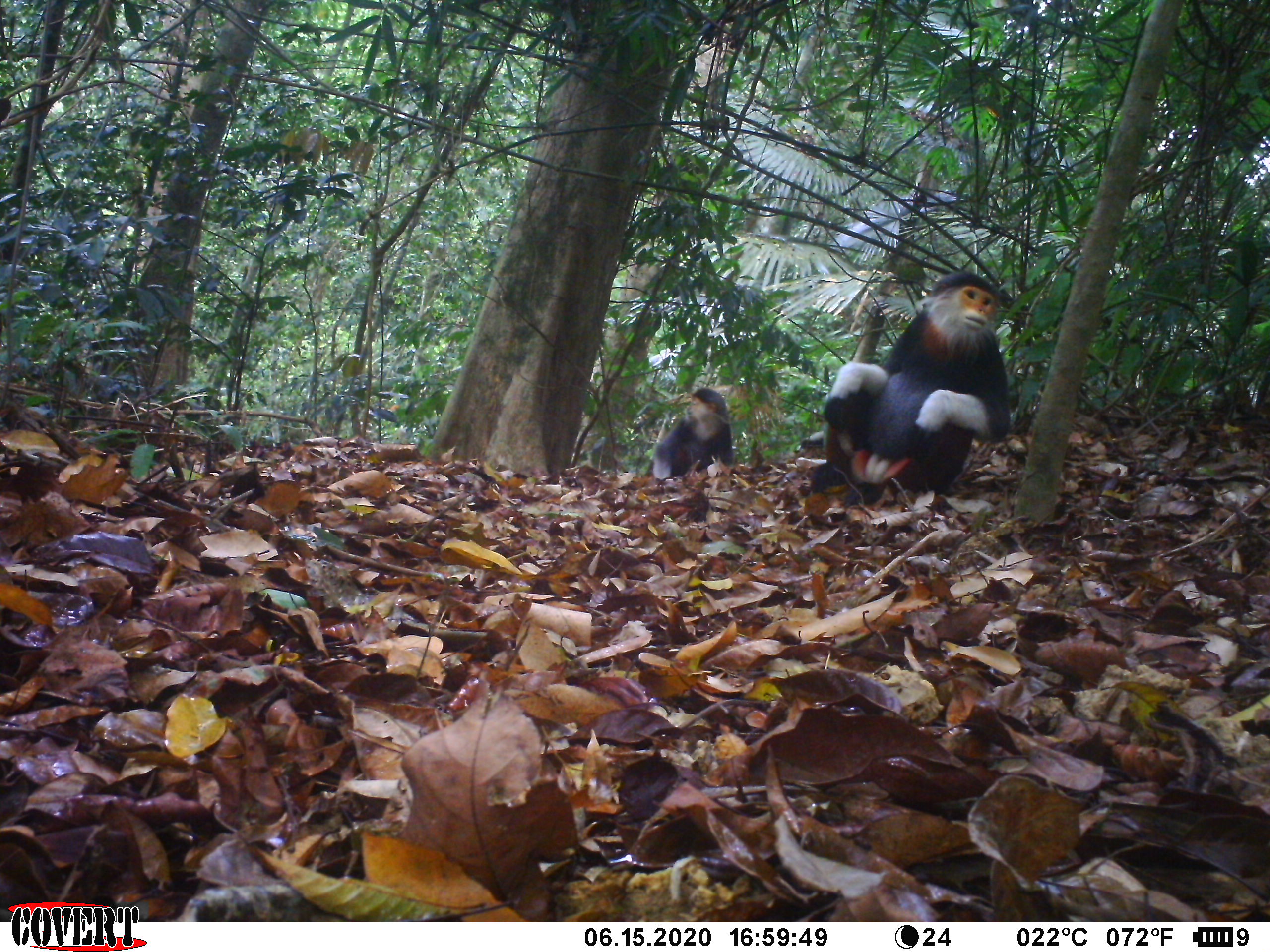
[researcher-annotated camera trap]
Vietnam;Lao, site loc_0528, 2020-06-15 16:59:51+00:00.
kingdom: Animalia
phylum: Chordata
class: Mammalia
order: Primates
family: Cercopithecidae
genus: Pygathrix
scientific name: Pygathrix nemaeus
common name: red-shanked douc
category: red shanked douc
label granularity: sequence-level